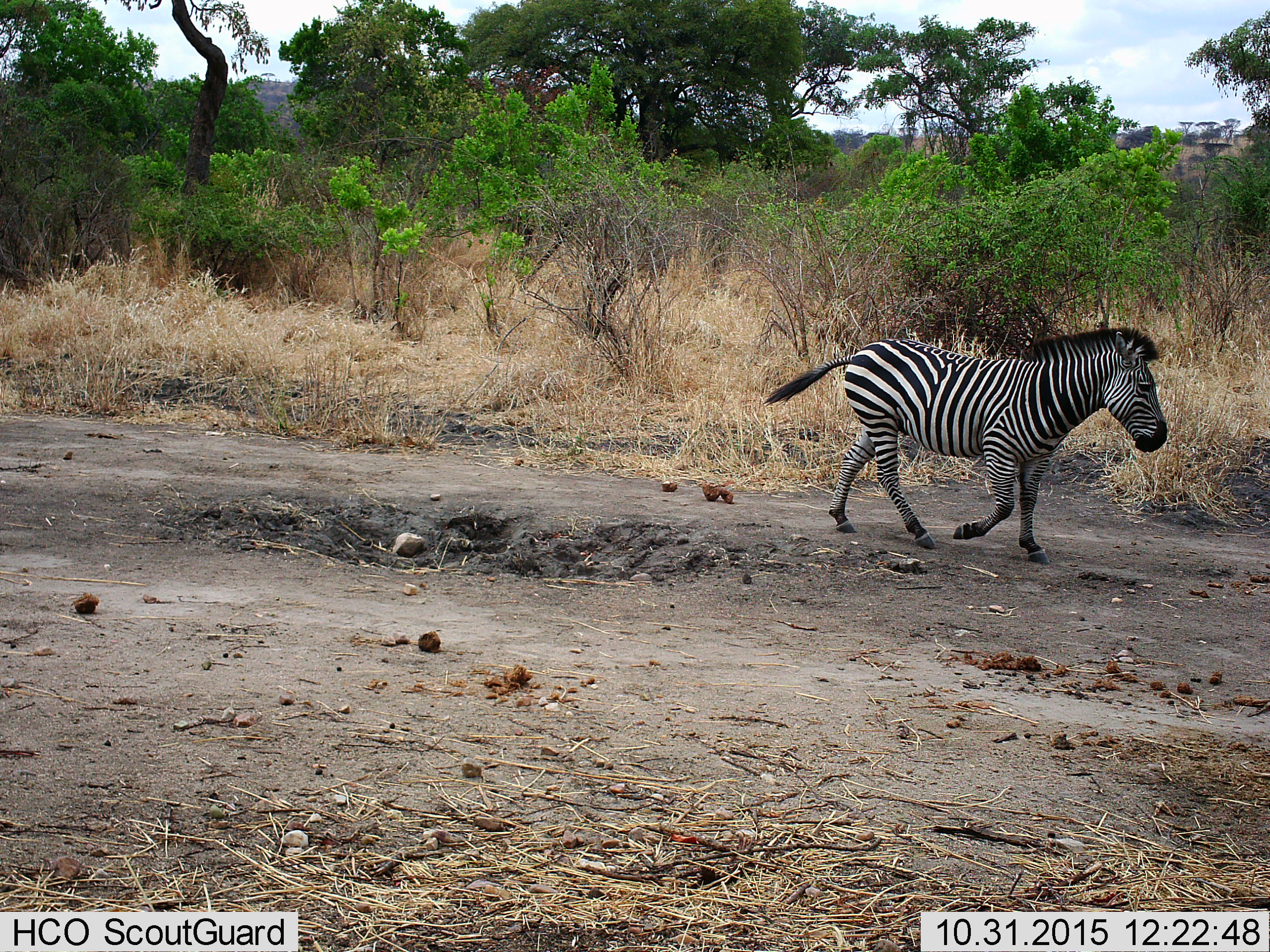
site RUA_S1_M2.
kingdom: Animalia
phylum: Chordata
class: Mammalia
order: Perissodactyla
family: Equidae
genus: Equus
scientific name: Equus quagga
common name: plains zebra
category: zebraplains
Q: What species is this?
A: Zebraplains (plains zebra) (Equus quagga).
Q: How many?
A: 1.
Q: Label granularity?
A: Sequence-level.